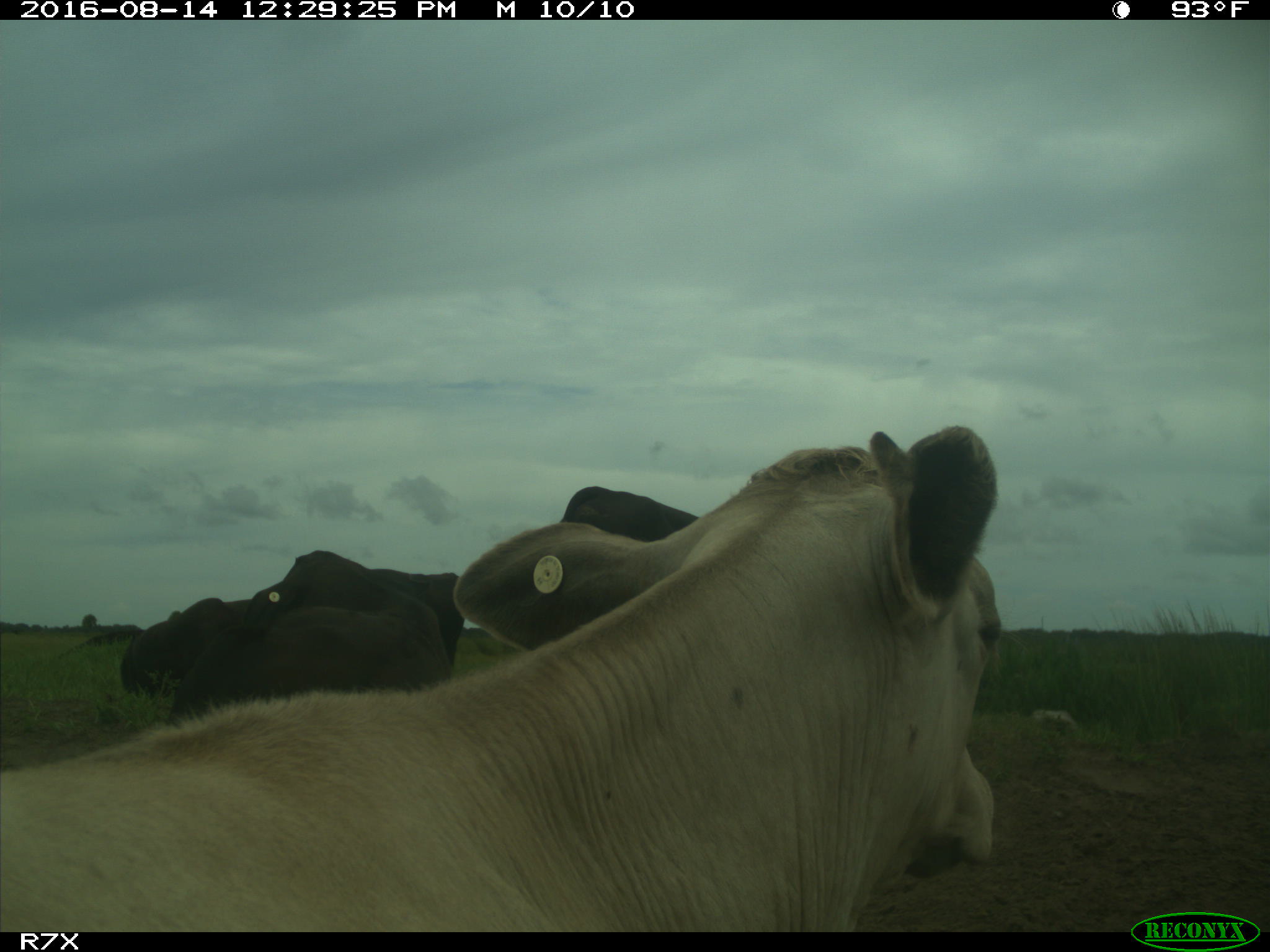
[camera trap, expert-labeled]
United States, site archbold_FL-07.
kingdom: Animalia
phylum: Chordata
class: Mammalia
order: Artiodactyla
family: Bovidae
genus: Bos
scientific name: Bos taurus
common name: domestic cow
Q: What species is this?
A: Bos taurus (domestic cow).